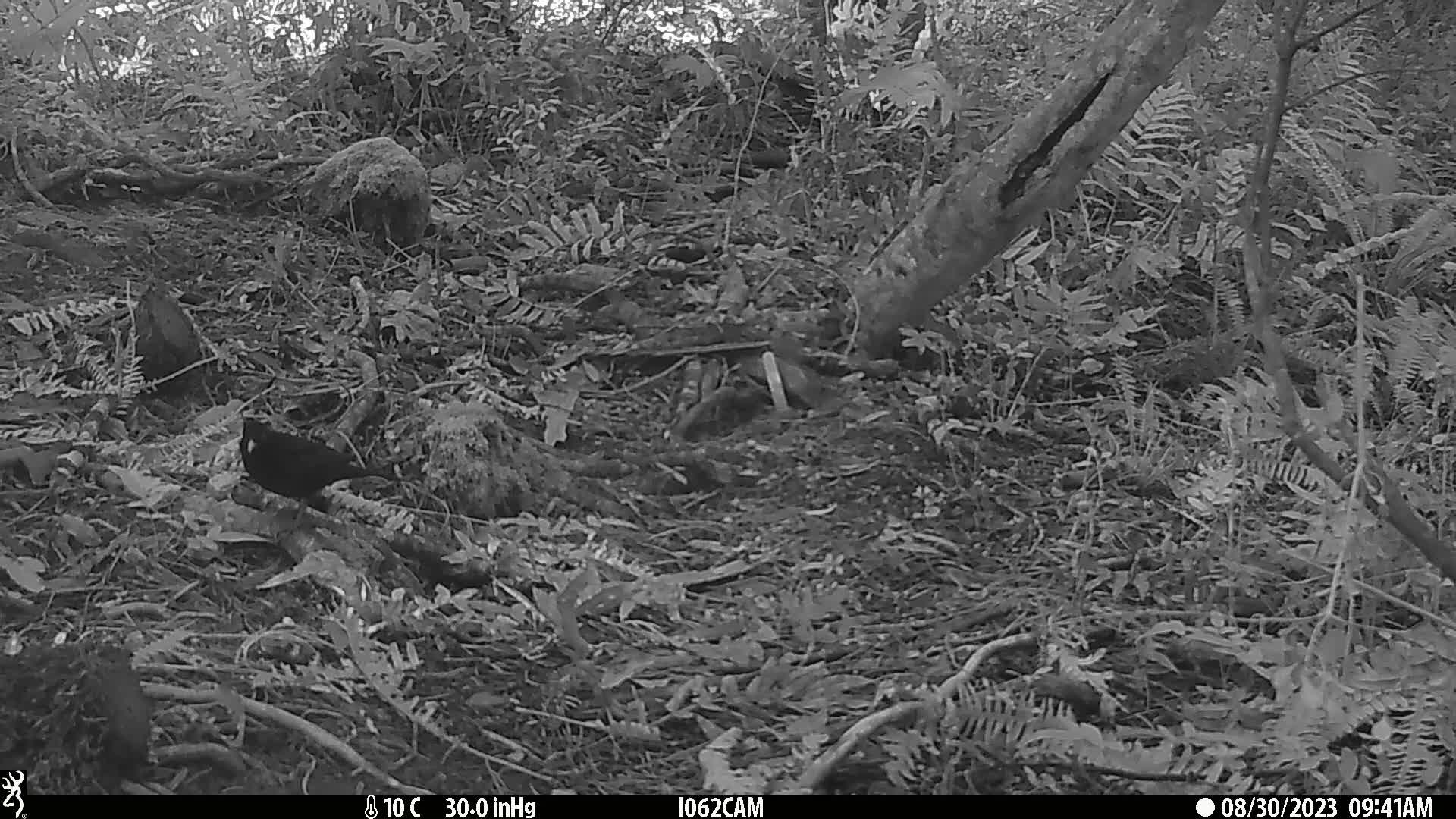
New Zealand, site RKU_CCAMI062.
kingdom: Animalia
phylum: Chordata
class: Aves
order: Passeriformes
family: Turdidae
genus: Turdus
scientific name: Turdus merula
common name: eurasian blackbird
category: blackbird